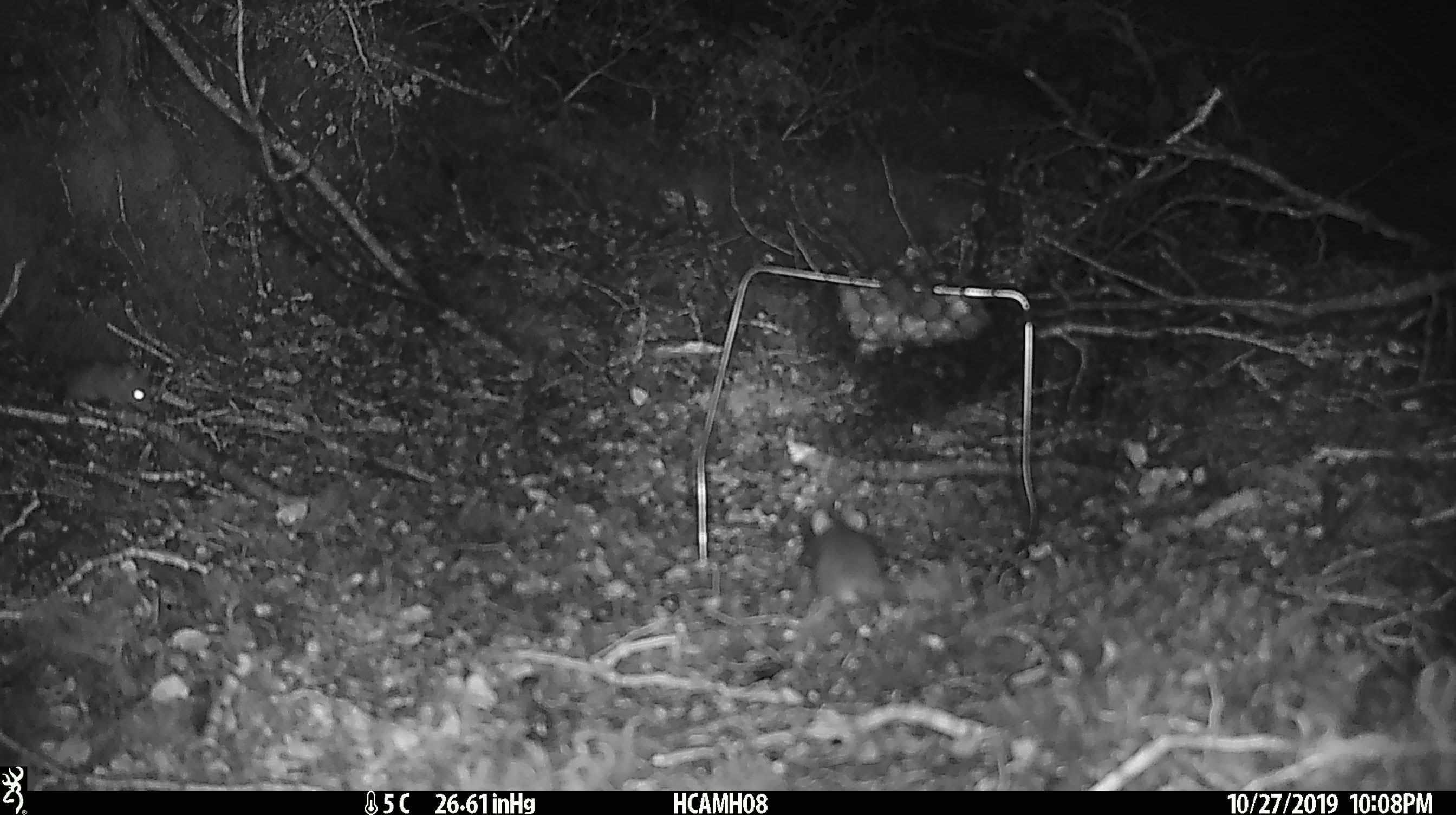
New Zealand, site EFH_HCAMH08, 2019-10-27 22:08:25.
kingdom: Animalia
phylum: Chordata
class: Mammalia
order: Rodentia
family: Muridae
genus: Mus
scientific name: Mus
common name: mouse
Mouse (Mus).